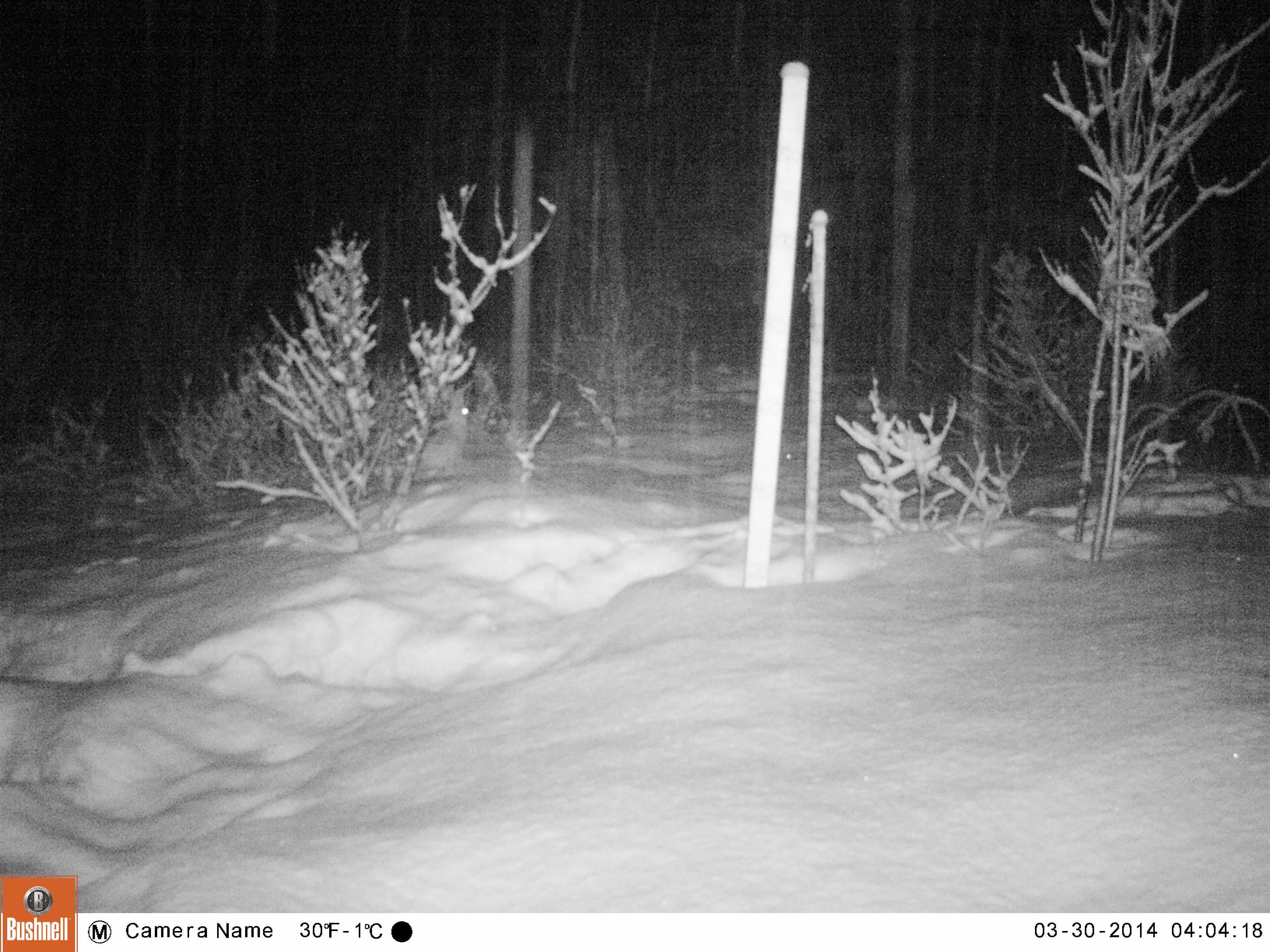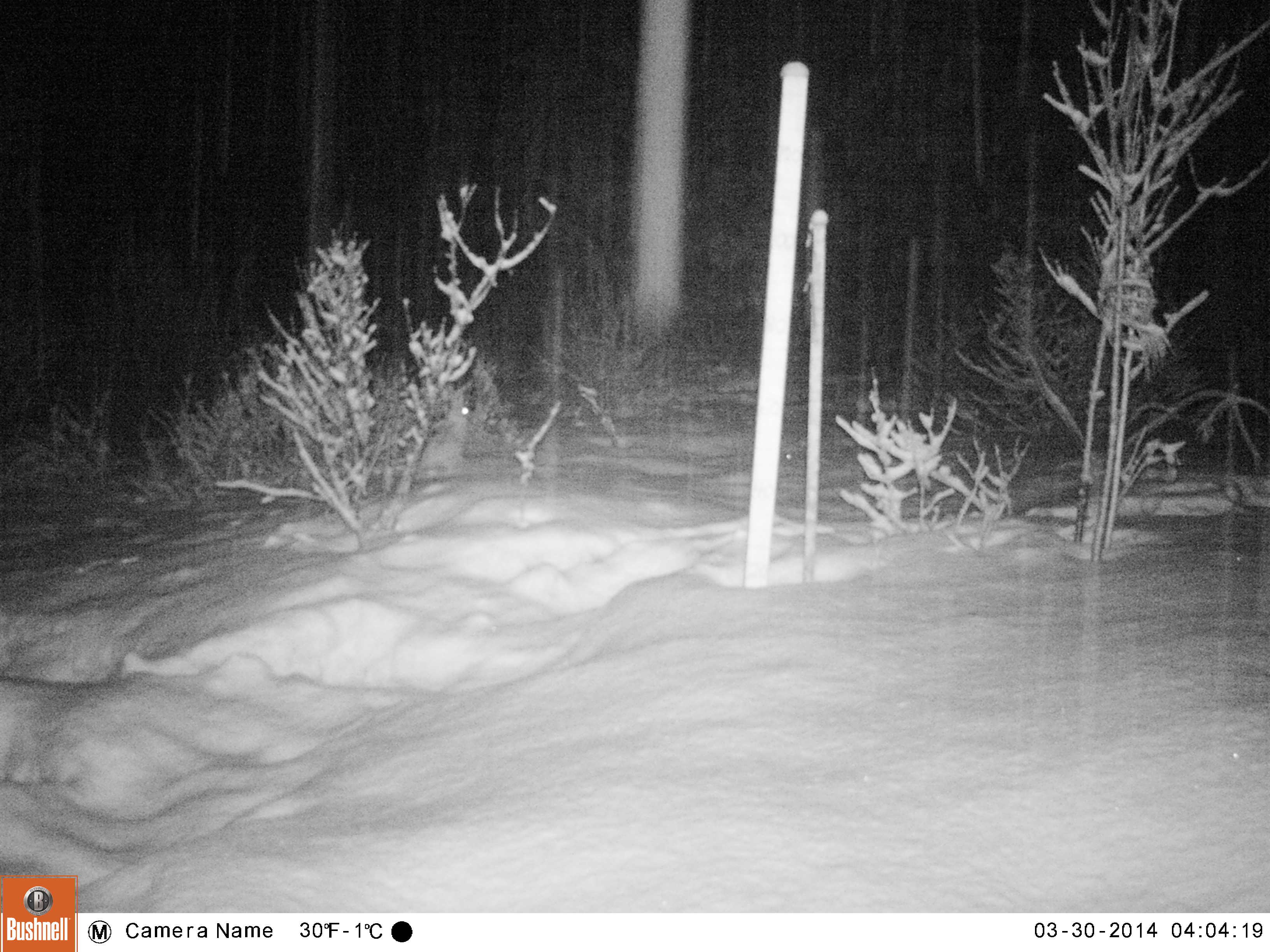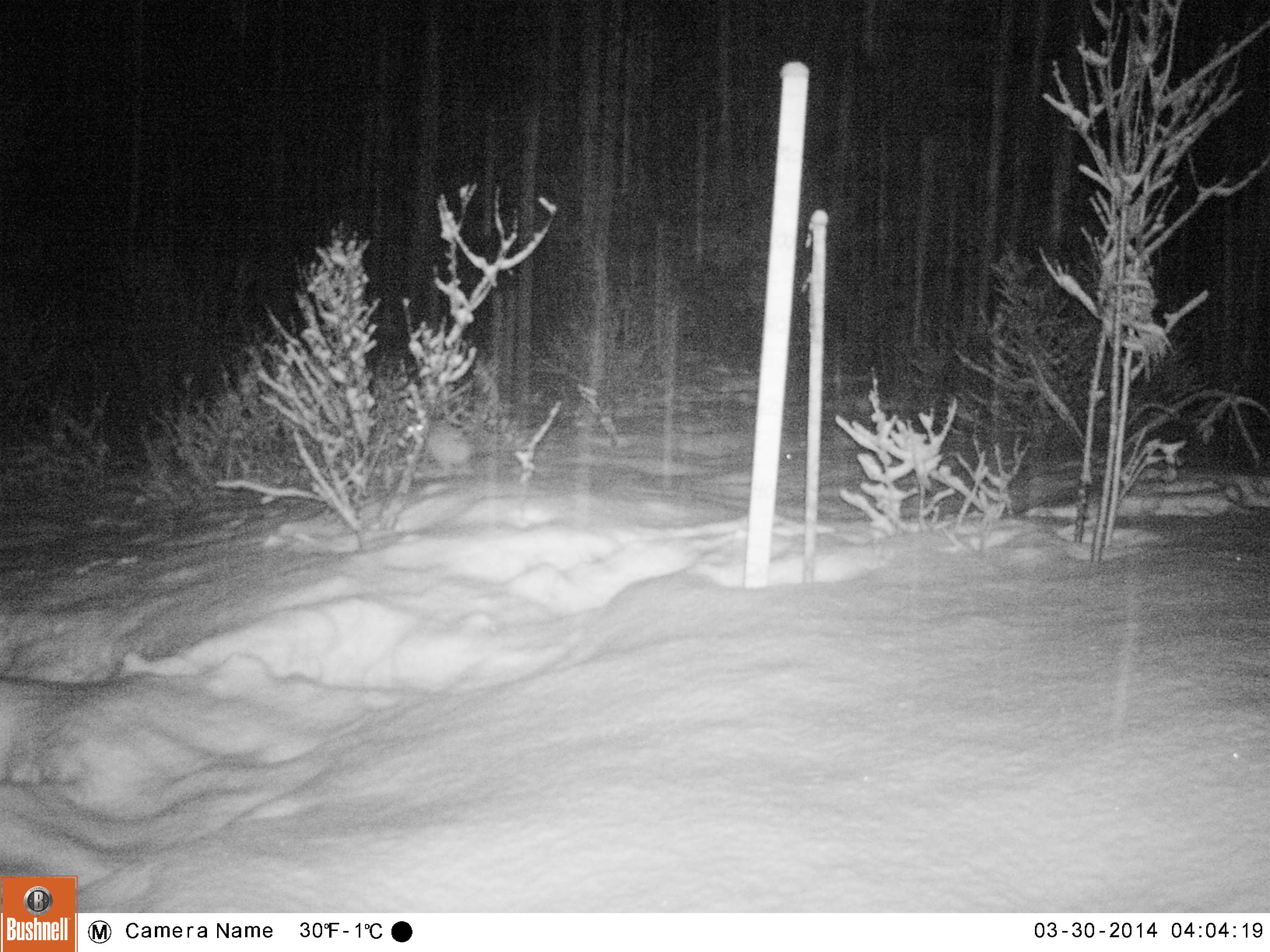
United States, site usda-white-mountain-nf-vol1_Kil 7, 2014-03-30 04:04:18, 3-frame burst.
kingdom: Animalia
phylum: Chordata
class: Mammalia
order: Lagomorpha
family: Leporidae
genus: Lepus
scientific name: Lepus americanus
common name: snowshoe hare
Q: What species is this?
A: Snowshoe hare (Lepus americanus).